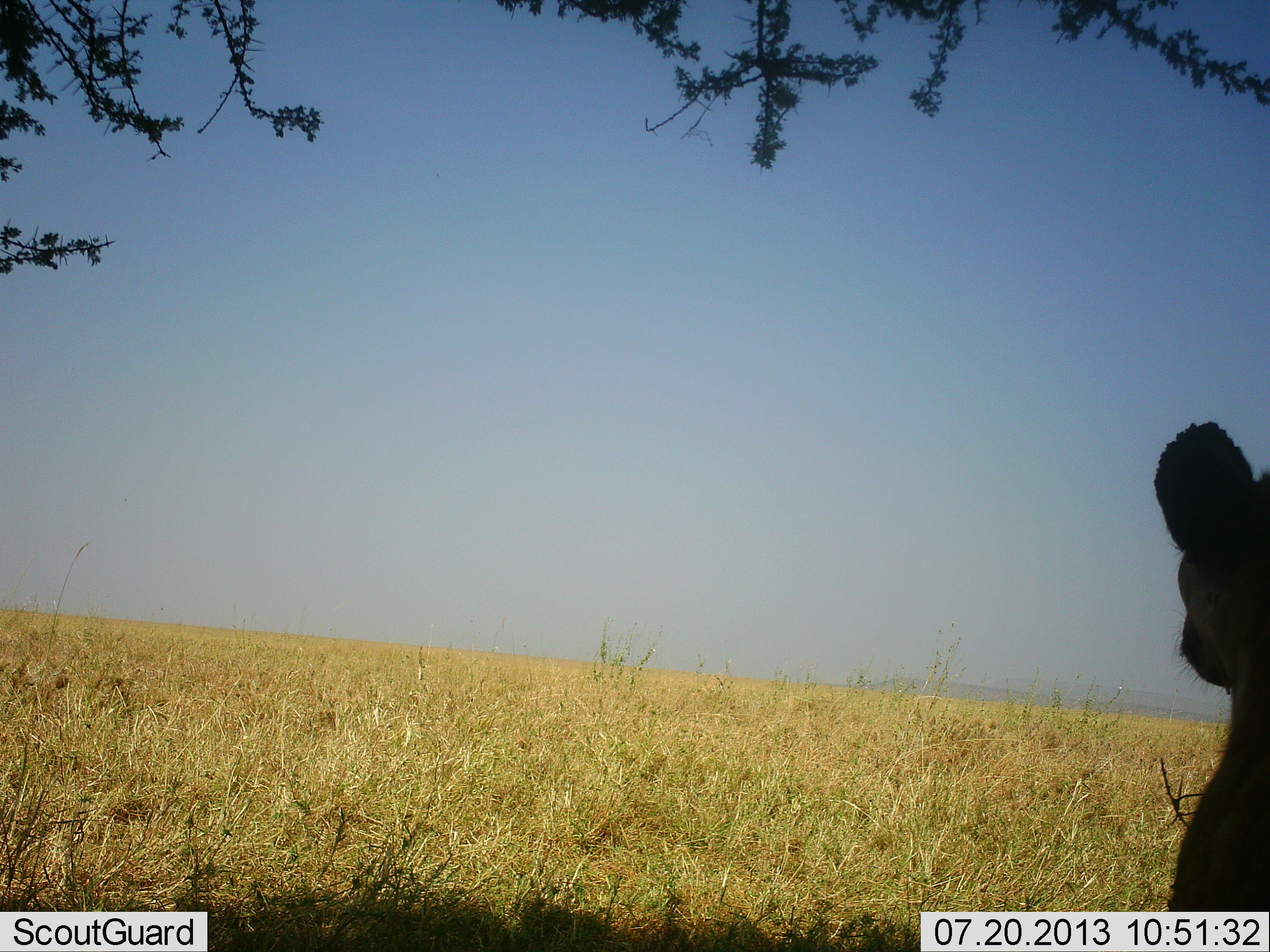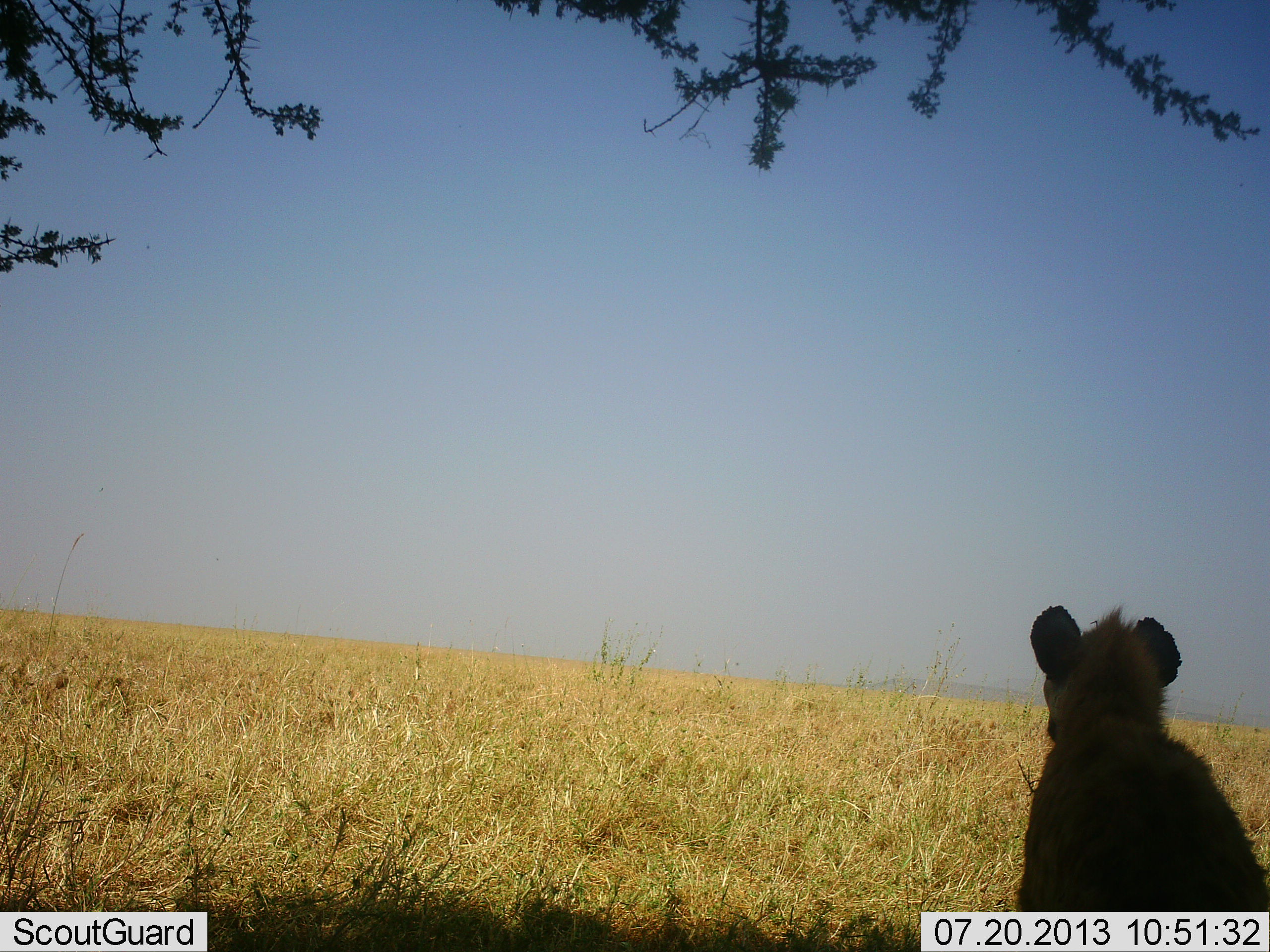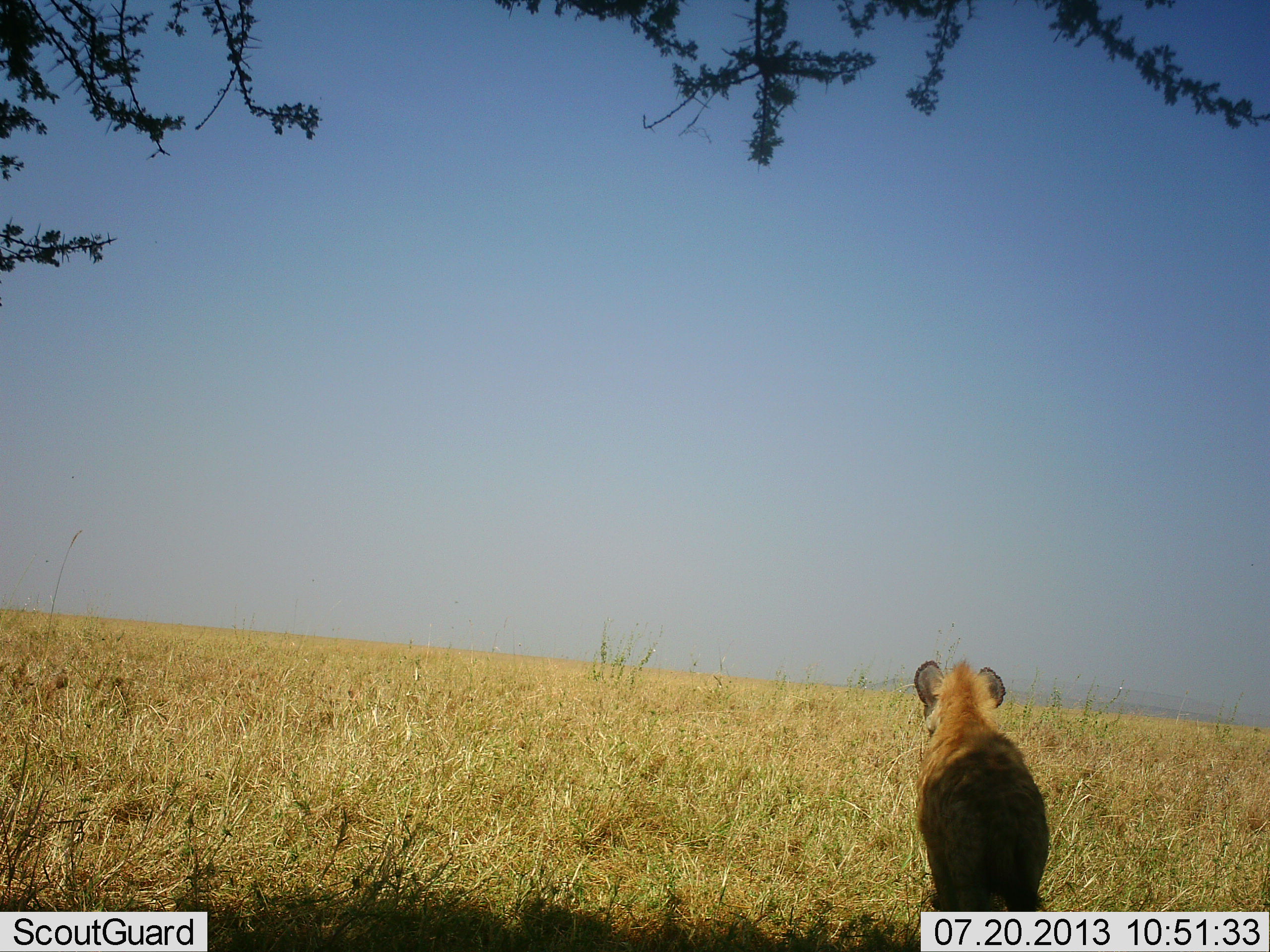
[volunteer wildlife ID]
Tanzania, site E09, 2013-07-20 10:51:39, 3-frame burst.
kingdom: Animalia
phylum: Chordata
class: Mammalia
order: Carnivora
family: Hyaenidae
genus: Crocuta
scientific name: Crocuta crocuta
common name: spotted hyena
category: hyenaspotted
Hyenaspotted (spotted hyena) (Crocuta crocuta), count 1. Behavior (volunteer vote fractions): standing 12%, resting 4%, moving 92%, interacting 0%. Young present (vote fraction): 0%. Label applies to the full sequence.